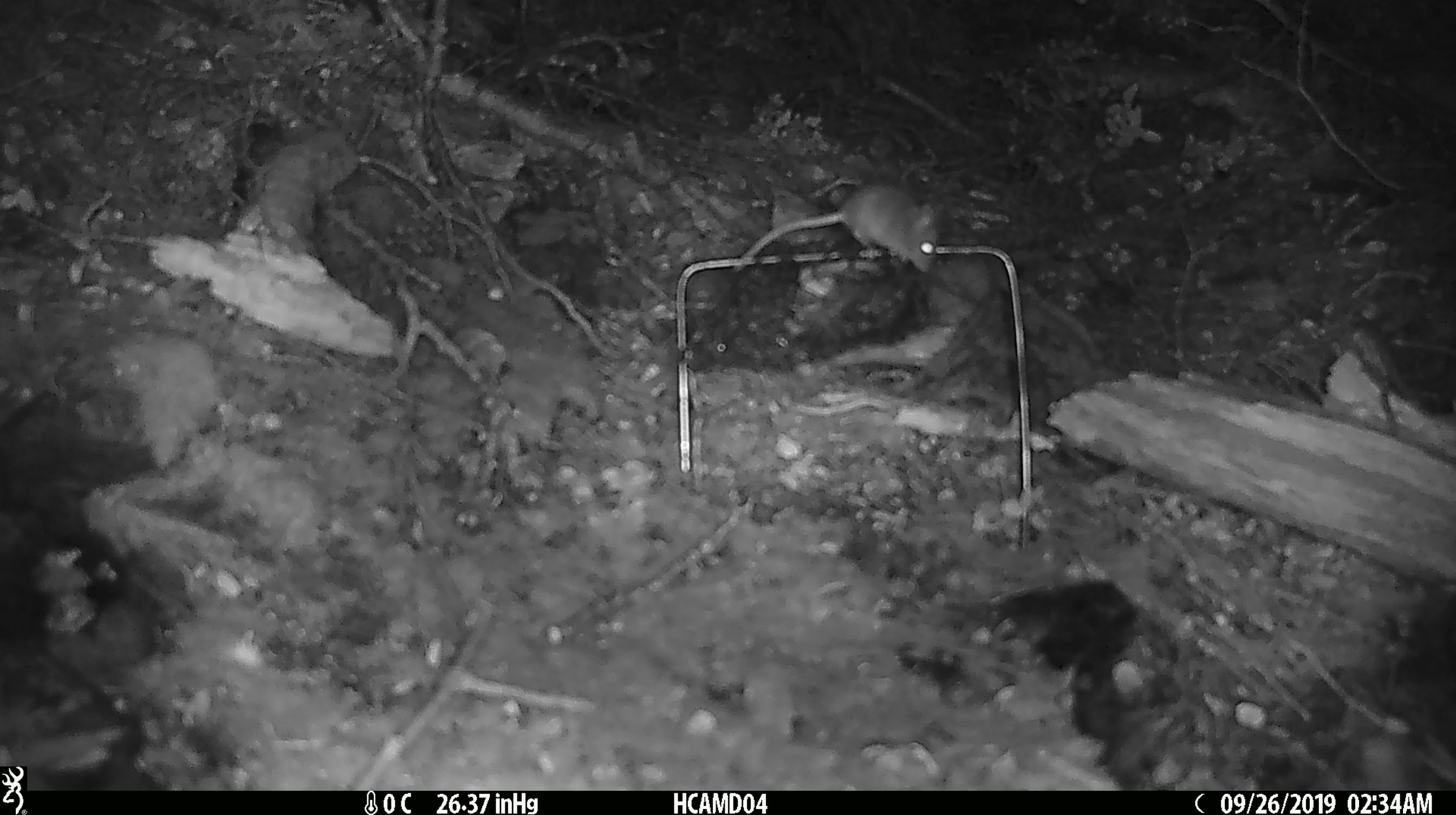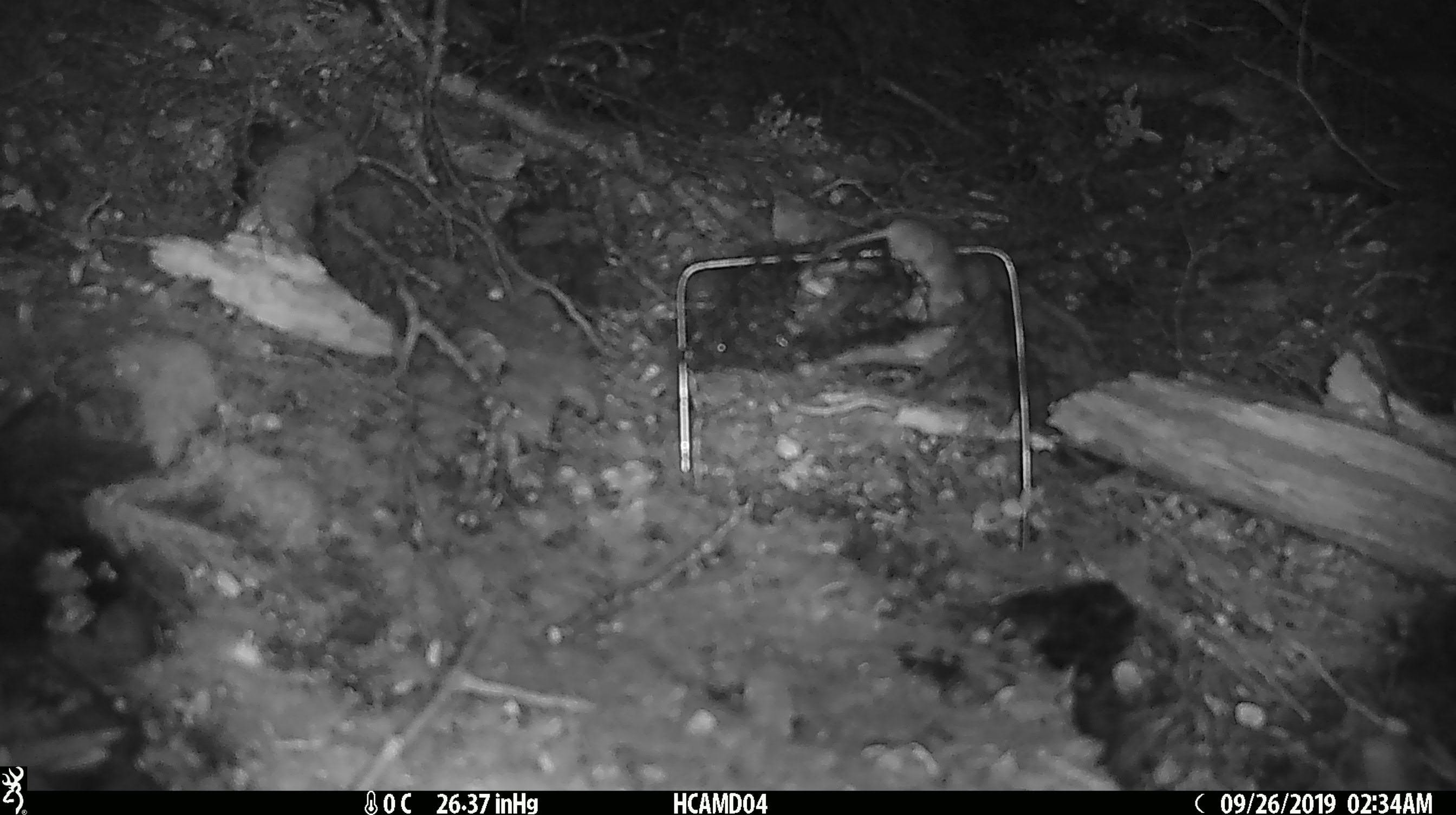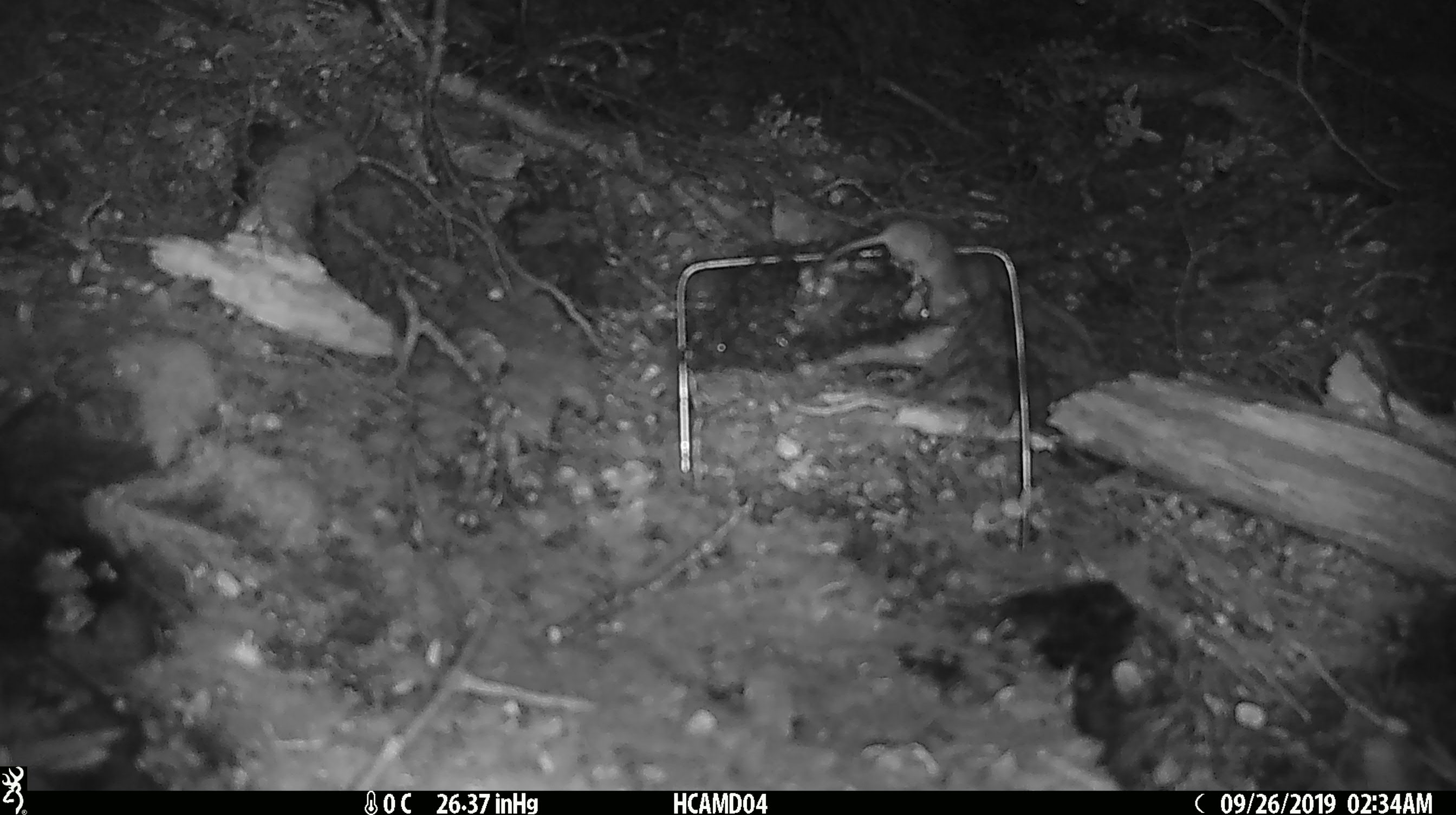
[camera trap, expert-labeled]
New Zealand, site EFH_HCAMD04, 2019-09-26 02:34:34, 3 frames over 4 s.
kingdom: Animalia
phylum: Chordata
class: Mammalia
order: Rodentia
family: Muridae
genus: Mus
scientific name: Mus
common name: mouse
Mouse (Mus).